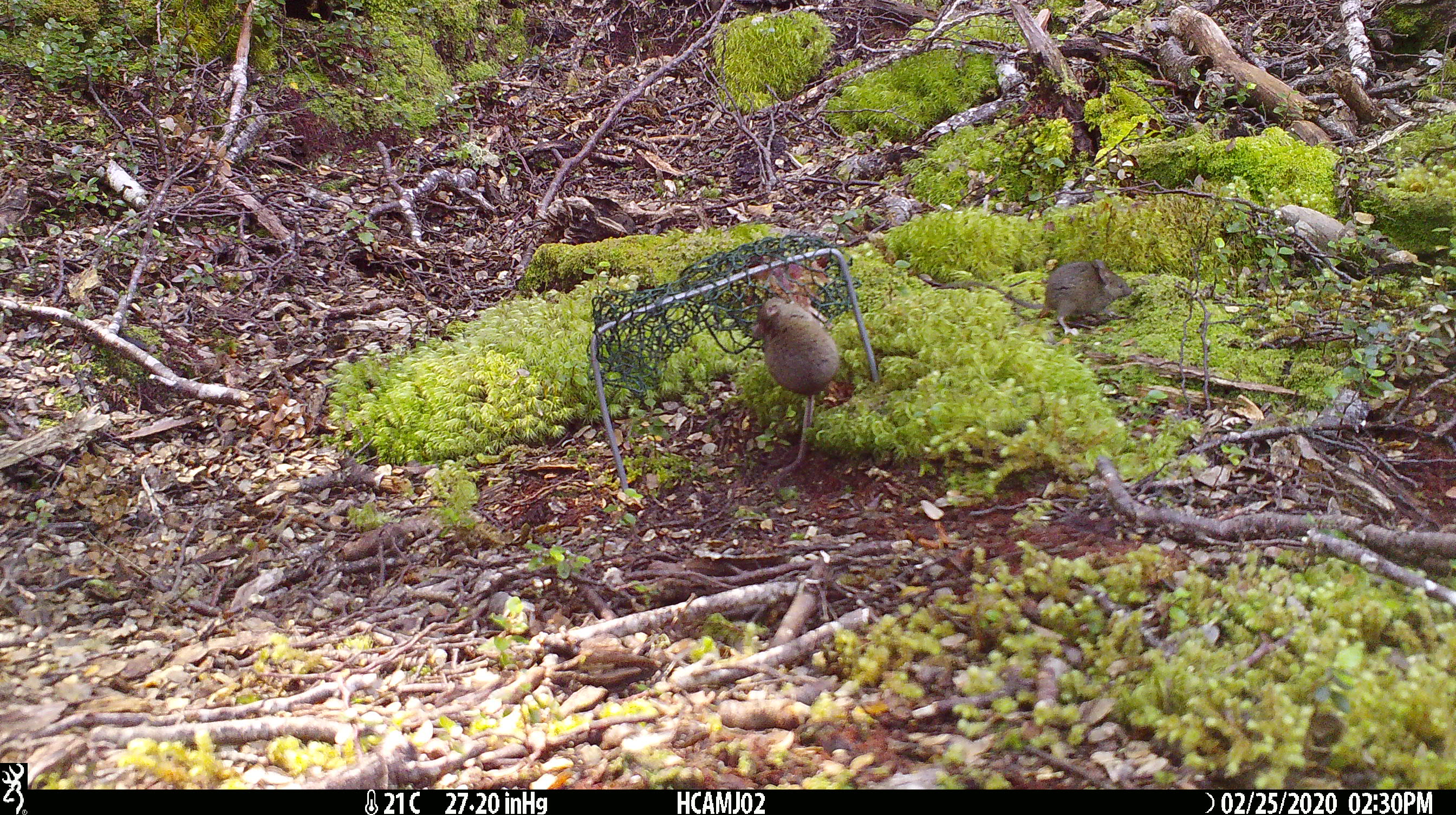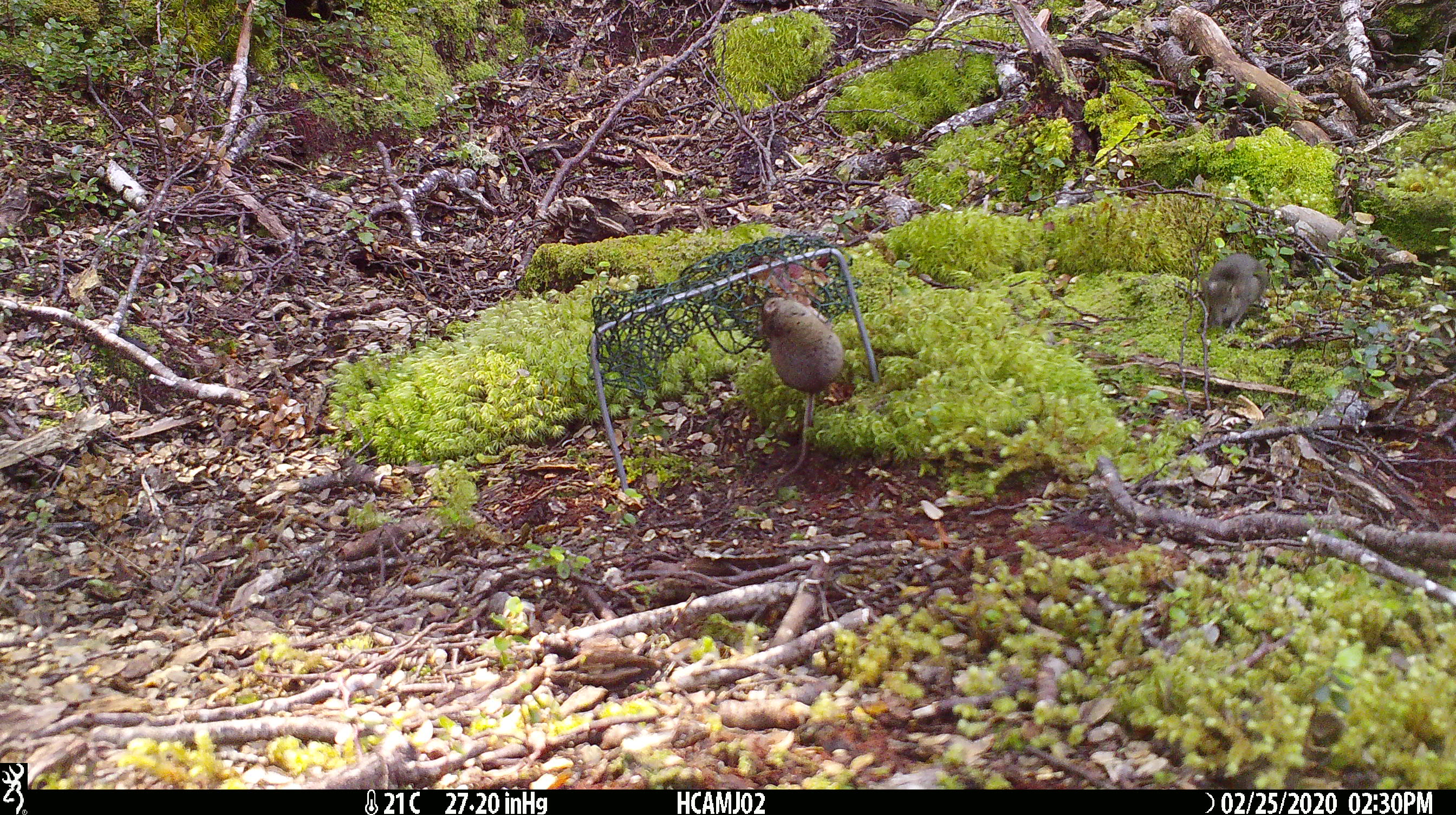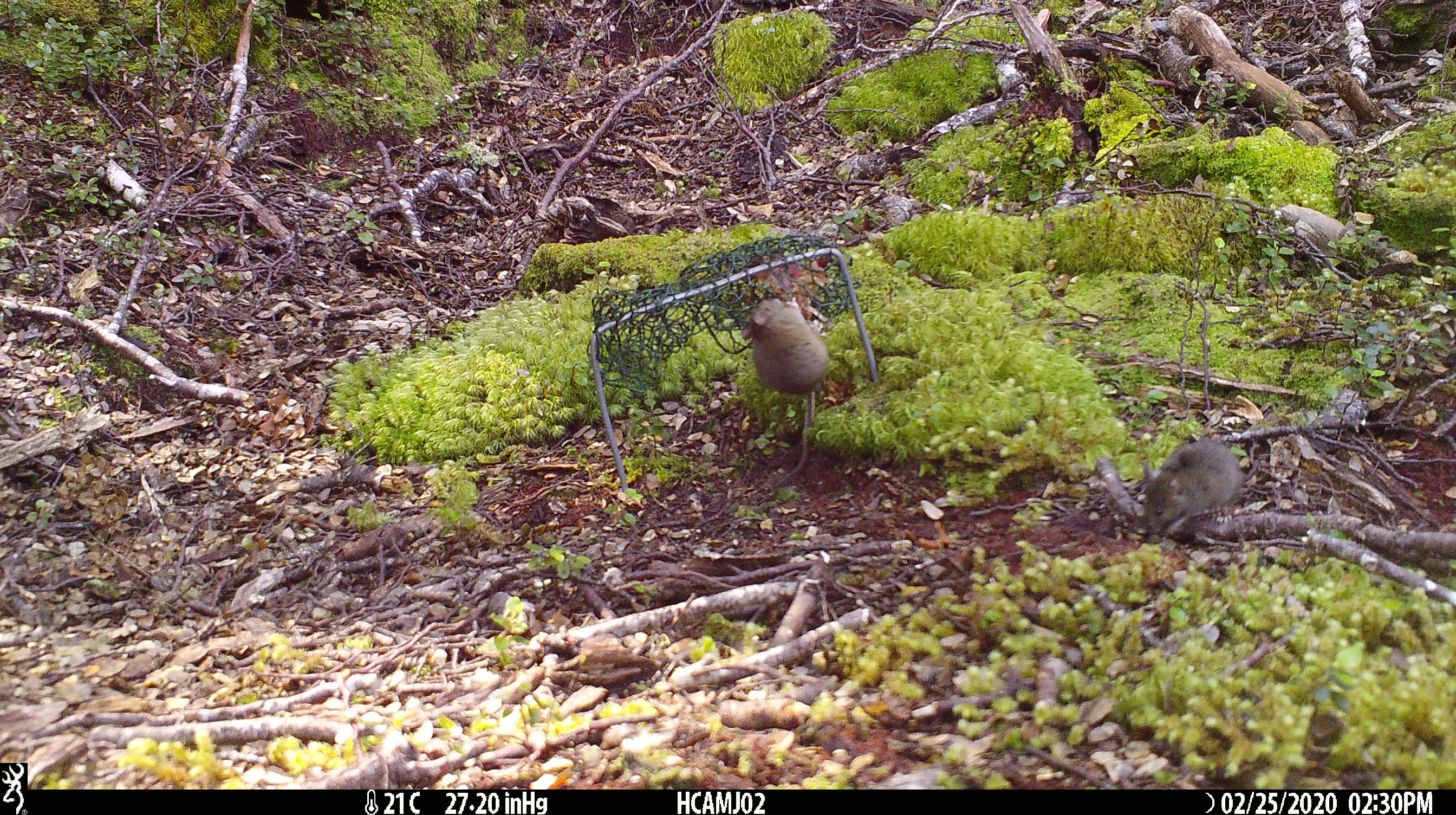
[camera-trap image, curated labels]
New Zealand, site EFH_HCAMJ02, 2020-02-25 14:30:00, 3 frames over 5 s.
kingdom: Animalia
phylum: Chordata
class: Mammalia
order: Rodentia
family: Muridae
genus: Mus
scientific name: Mus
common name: mouse